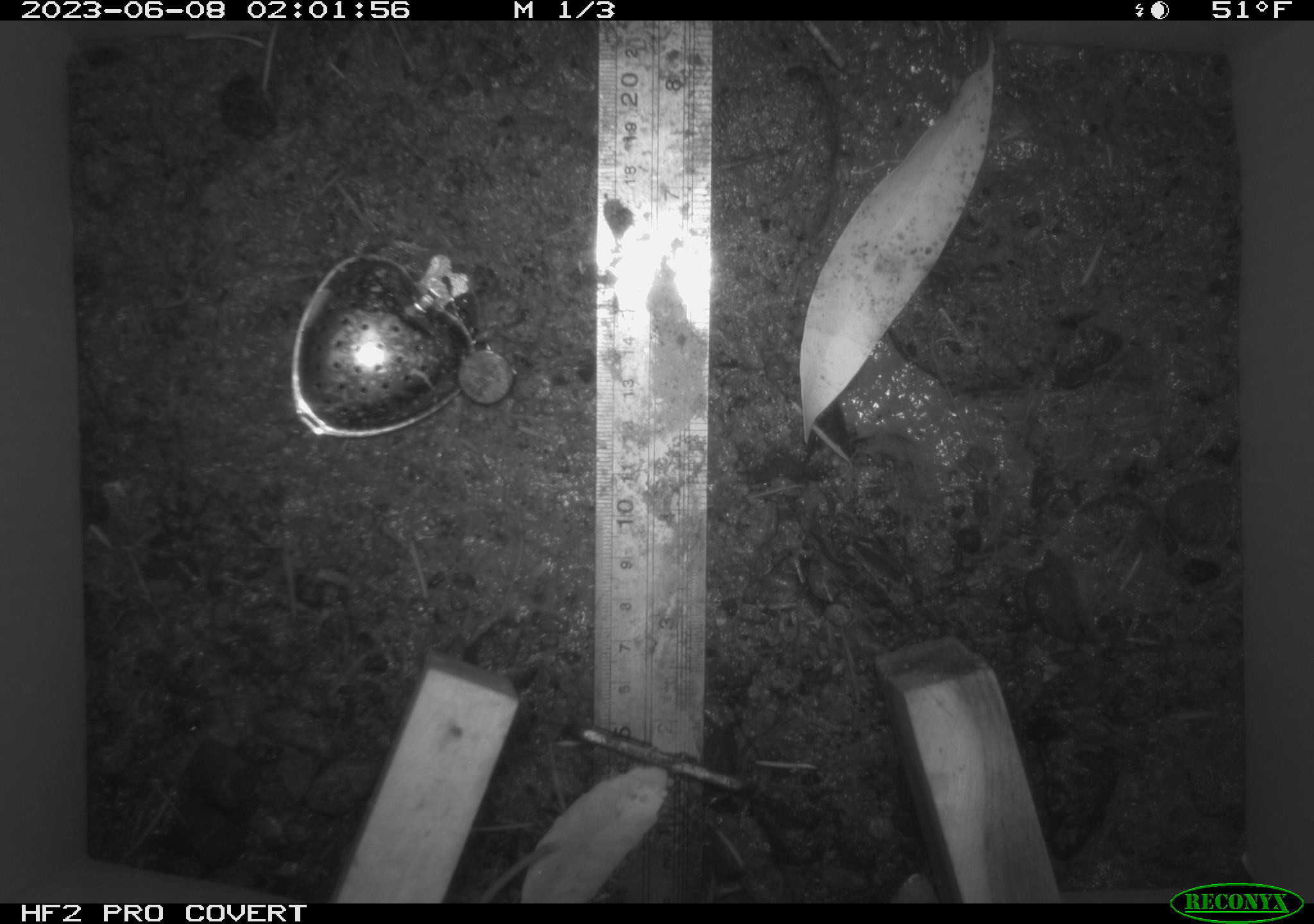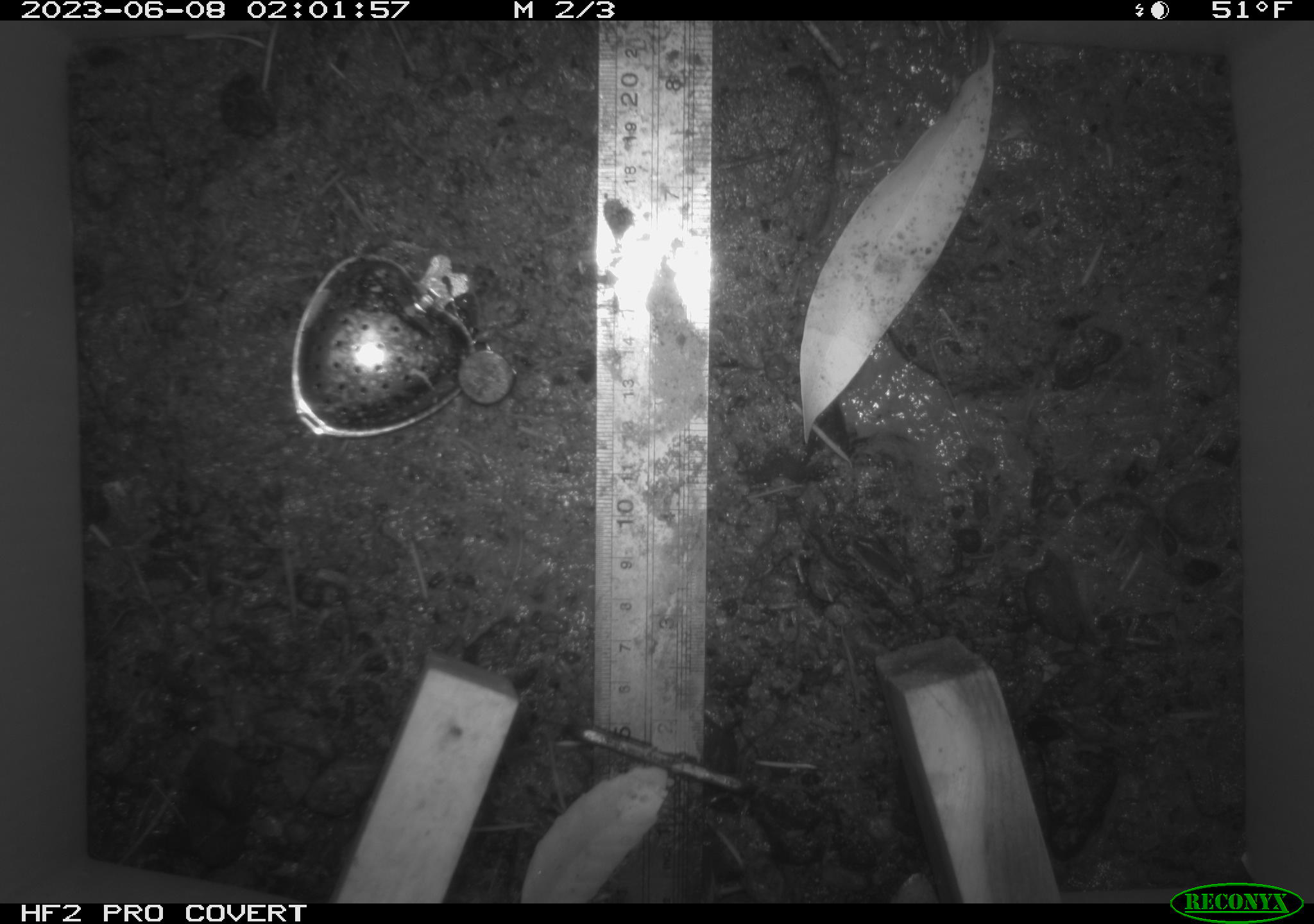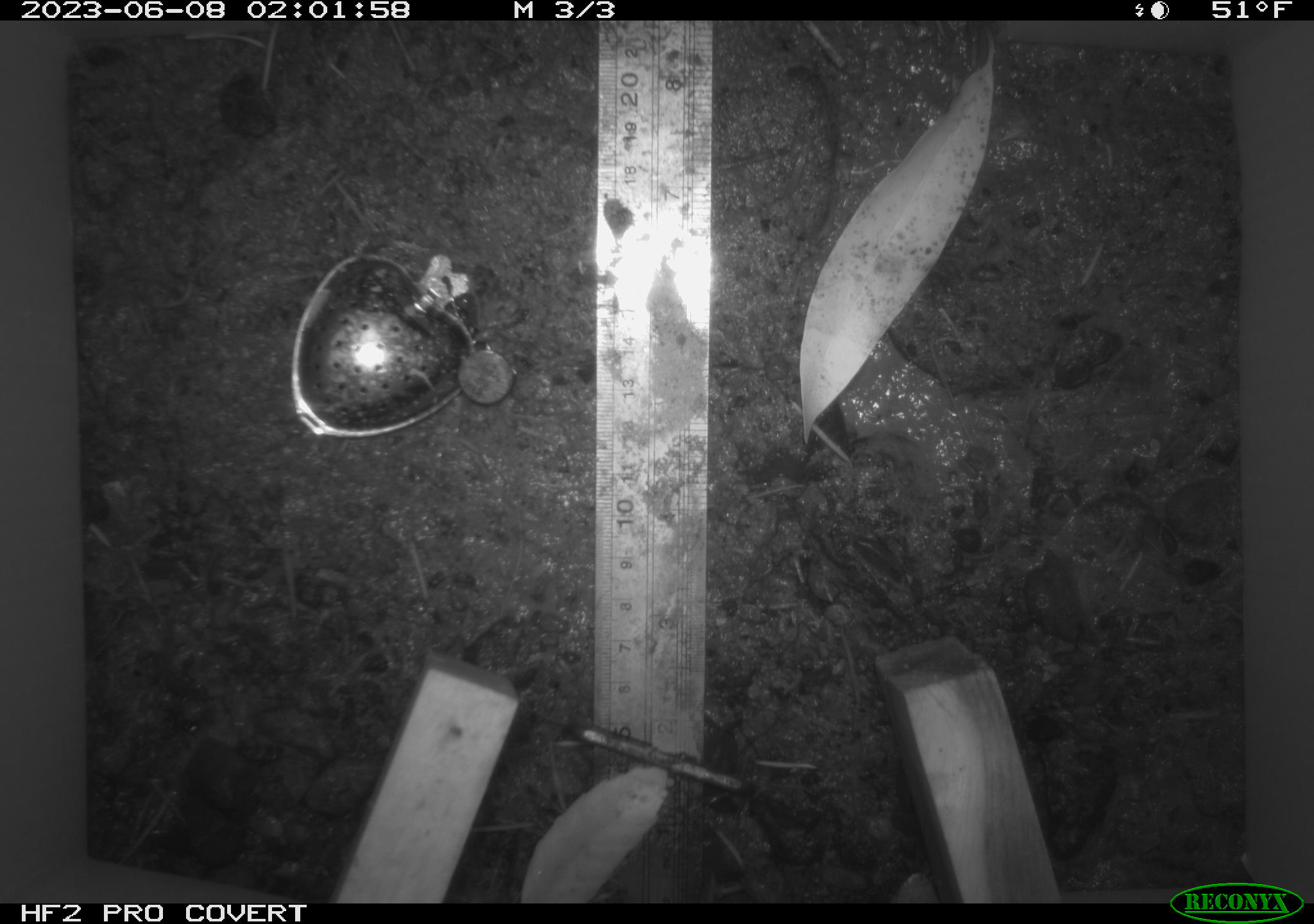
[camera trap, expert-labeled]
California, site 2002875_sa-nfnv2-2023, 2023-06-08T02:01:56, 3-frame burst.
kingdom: Animalia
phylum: Chordata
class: Mammalia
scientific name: Mammalia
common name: small mammal